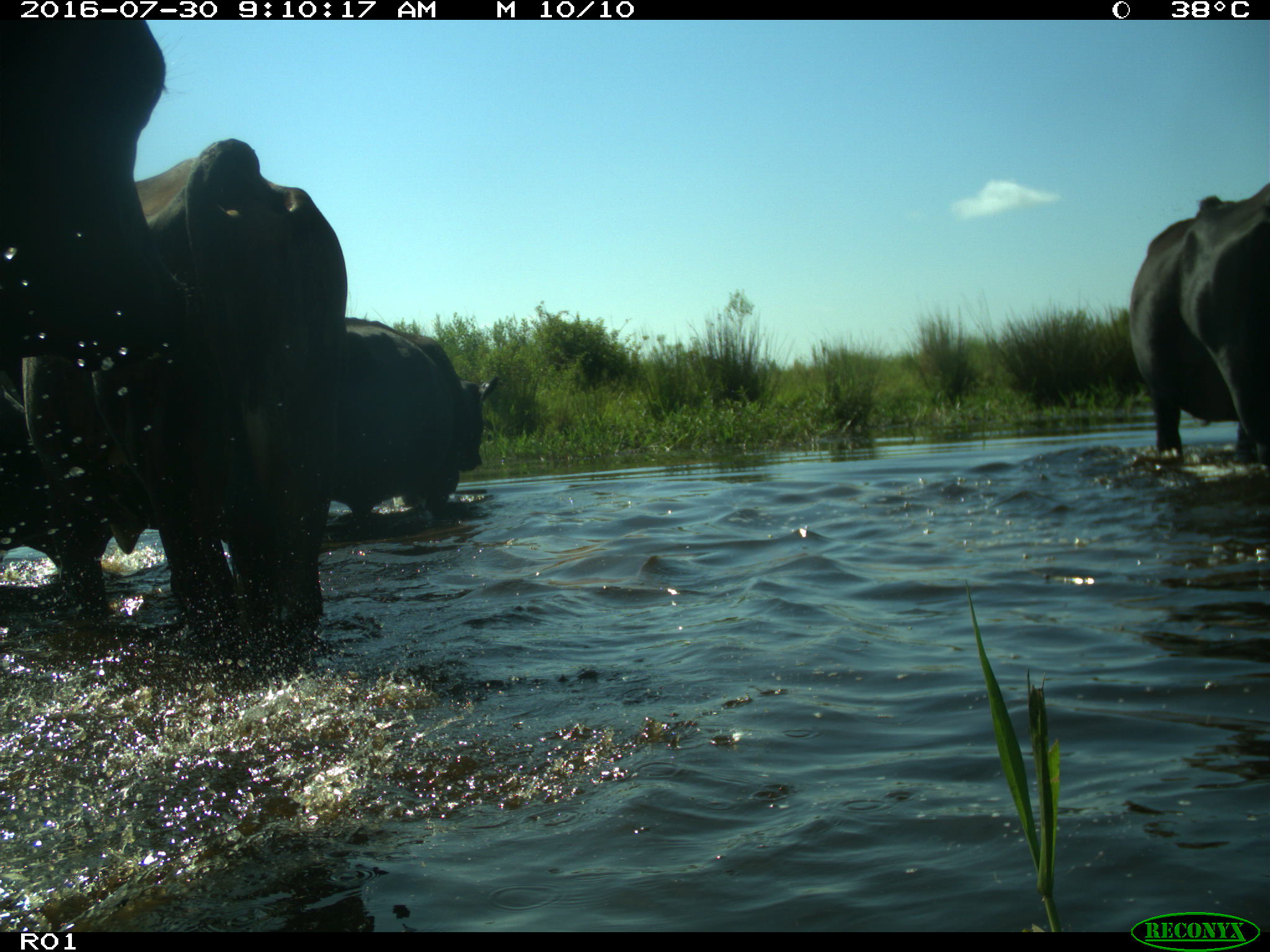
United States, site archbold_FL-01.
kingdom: Animalia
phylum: Chordata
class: Mammalia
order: Artiodactyla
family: Bovidae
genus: Bos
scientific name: Bos taurus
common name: domestic cow